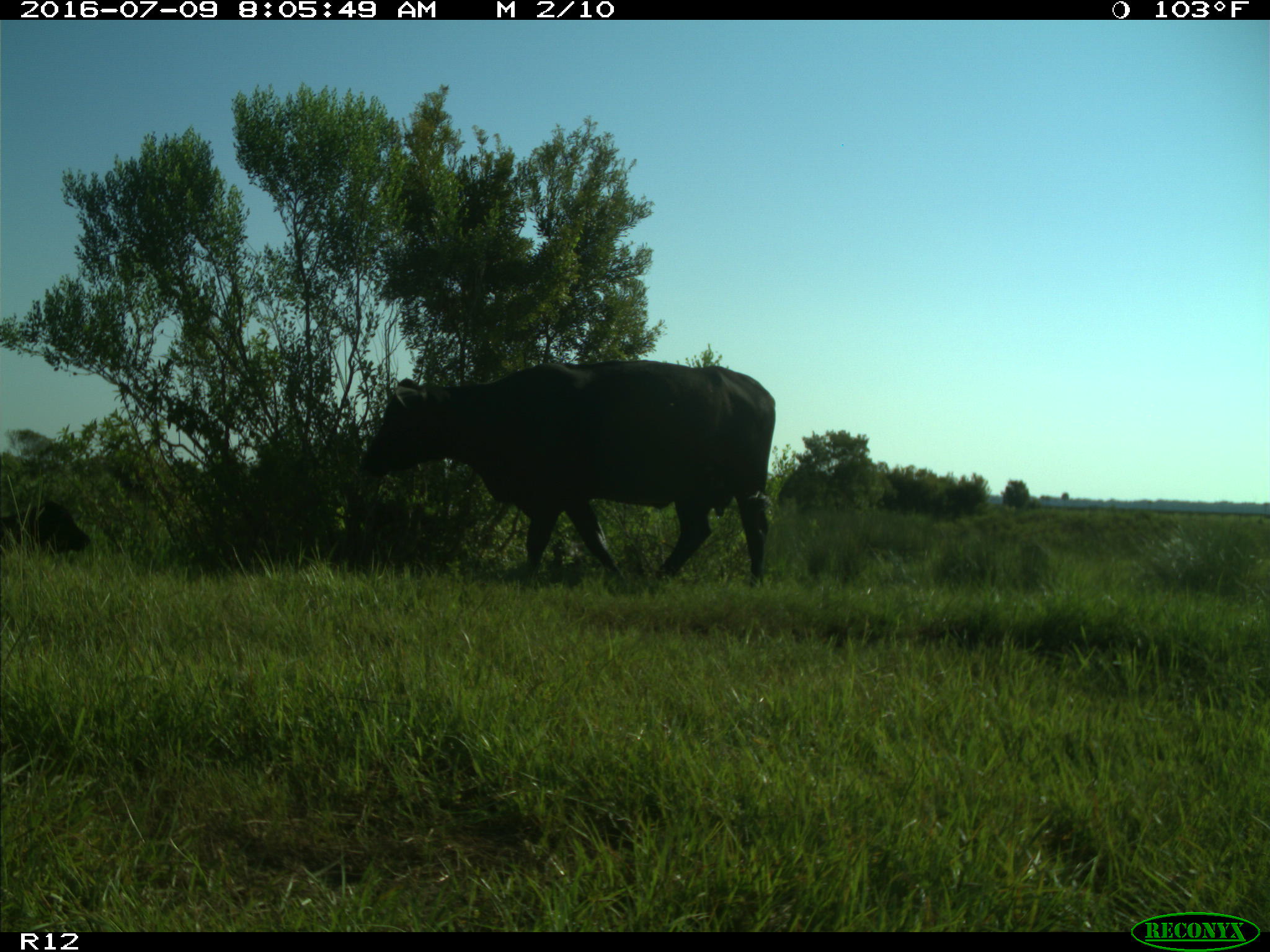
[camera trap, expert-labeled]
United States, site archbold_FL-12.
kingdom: Animalia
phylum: Chordata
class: Mammalia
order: Artiodactyla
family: Bovidae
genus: Bos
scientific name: Bos taurus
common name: domestic cow